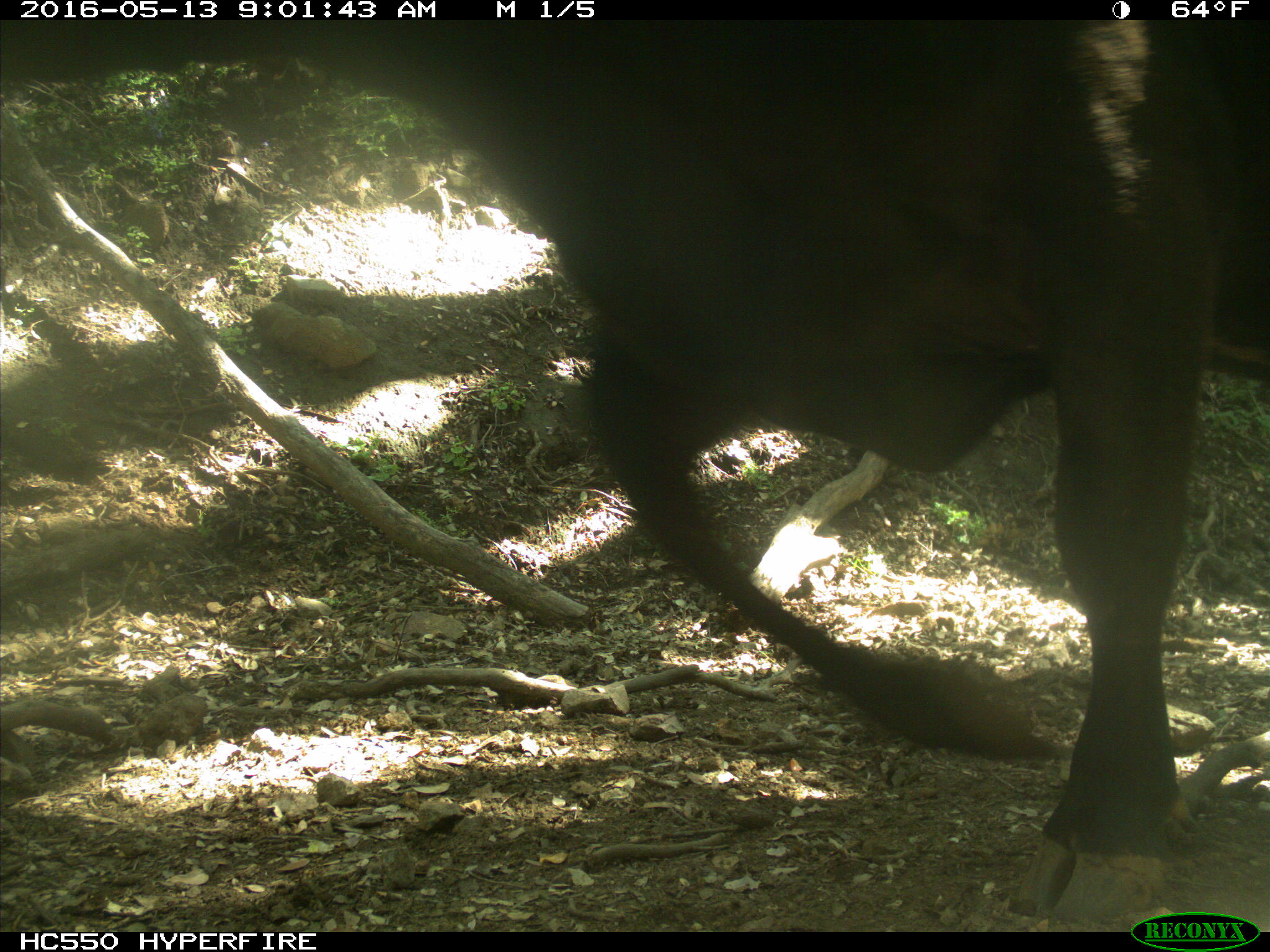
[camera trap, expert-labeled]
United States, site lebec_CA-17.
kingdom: Animalia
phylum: Chordata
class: Mammalia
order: Artiodactyla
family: Bovidae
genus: Bos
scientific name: Bos taurus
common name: domestic cow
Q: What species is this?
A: Bos taurus (domestic cow).